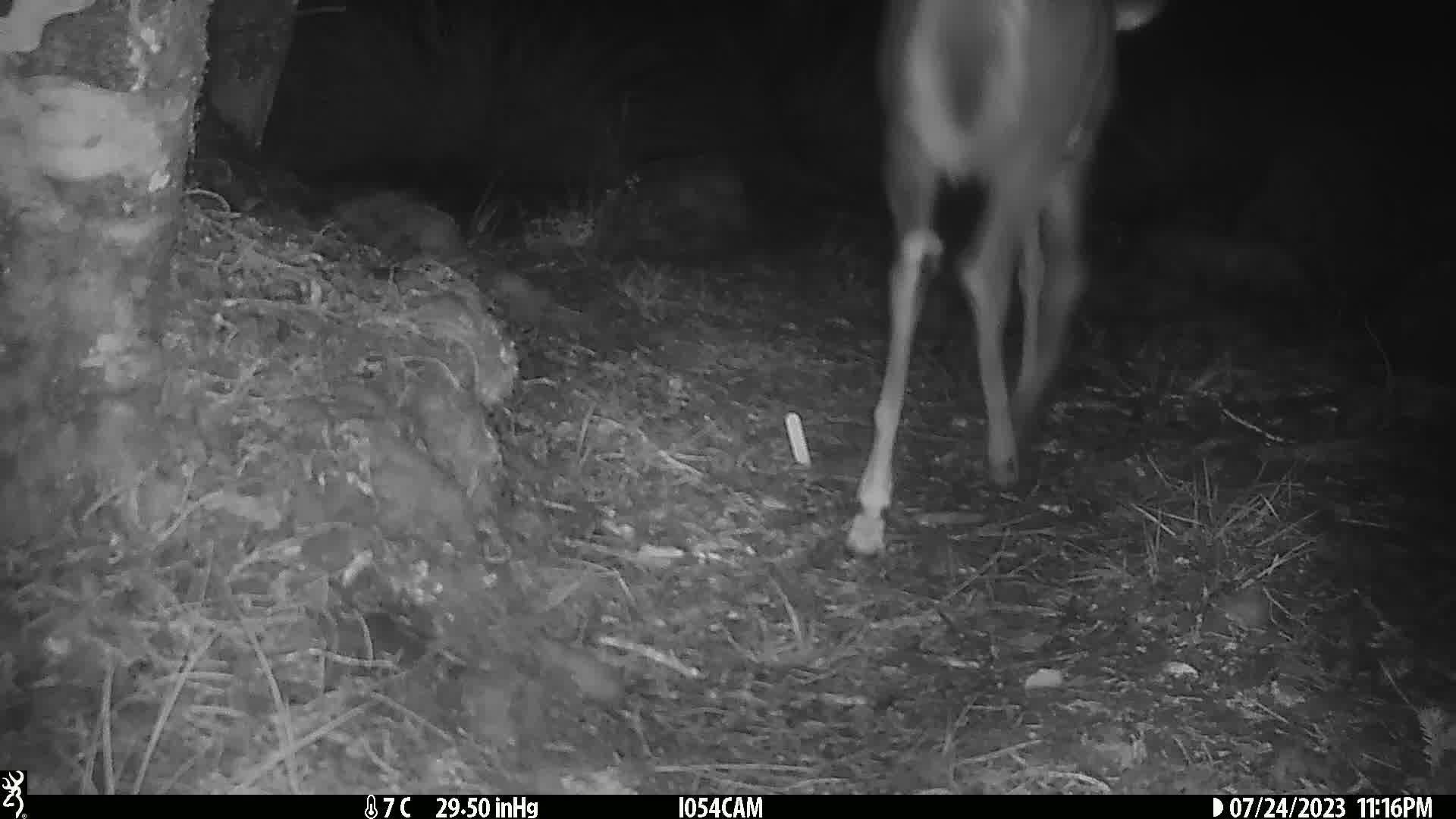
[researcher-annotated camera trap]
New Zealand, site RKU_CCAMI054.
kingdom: Animalia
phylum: Chordata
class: Mammalia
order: Artiodactyla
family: Cervidae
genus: Odocoileus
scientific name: Odocoileus virginianus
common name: white-tailed deer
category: white tailed deer